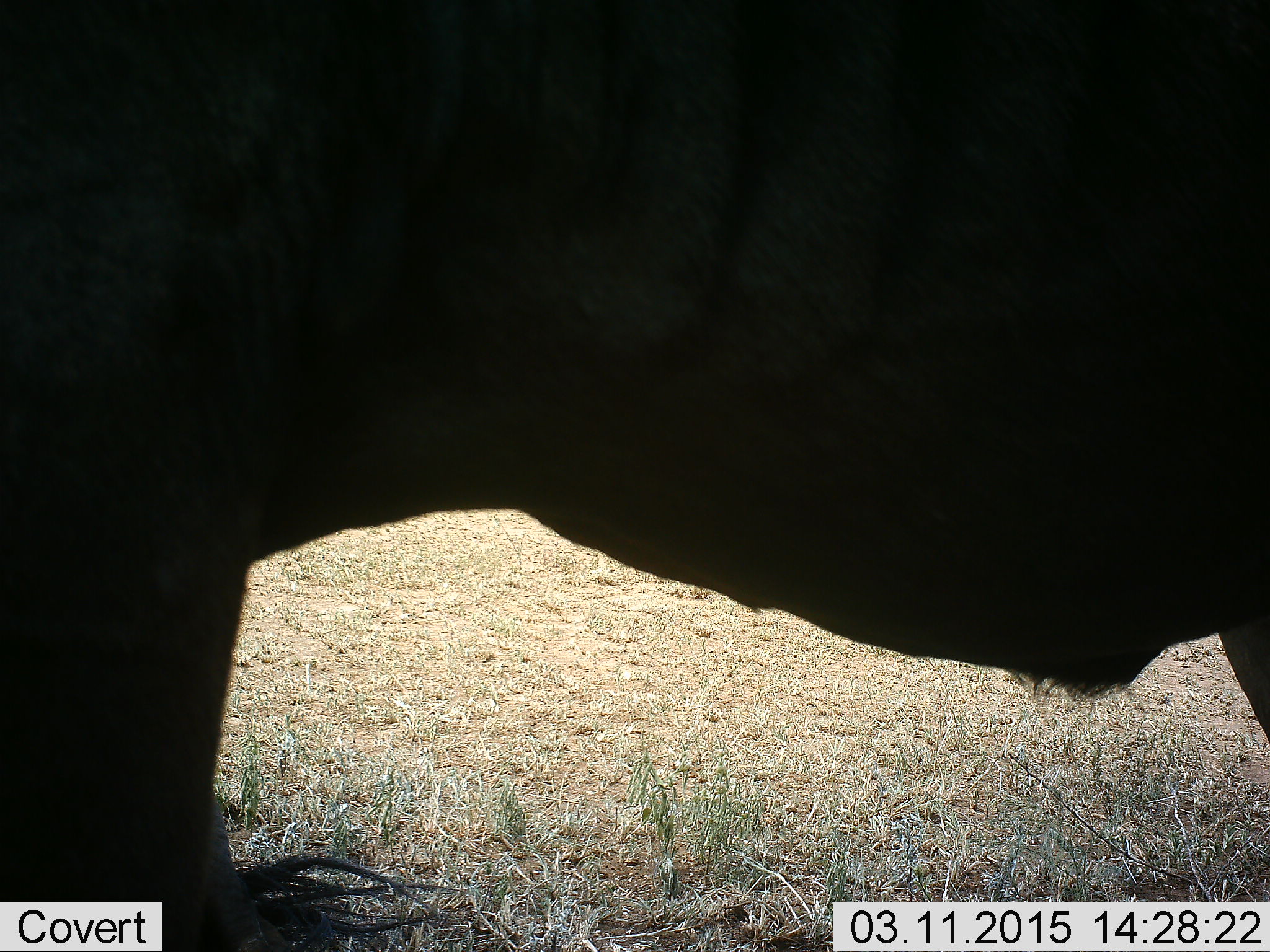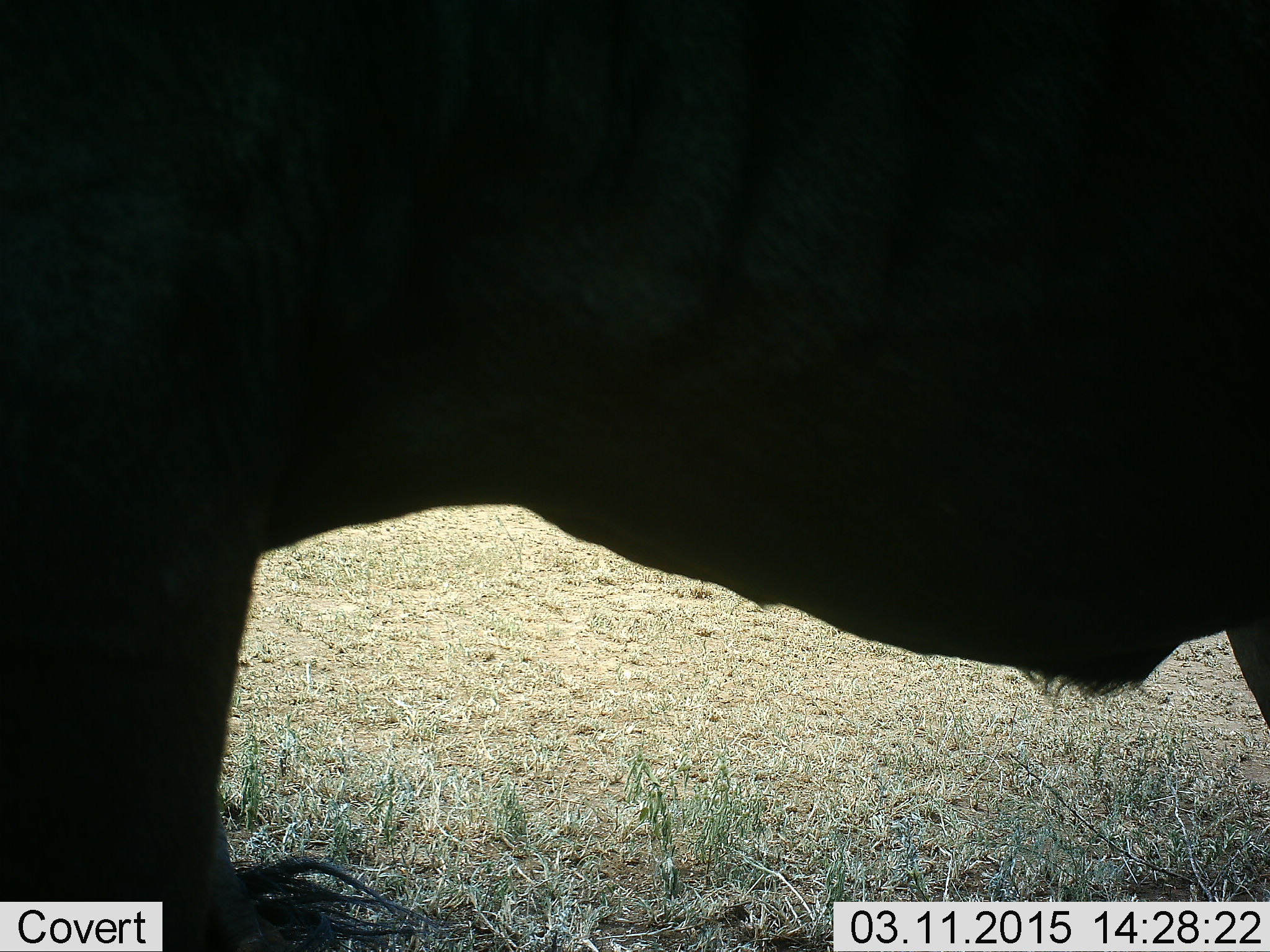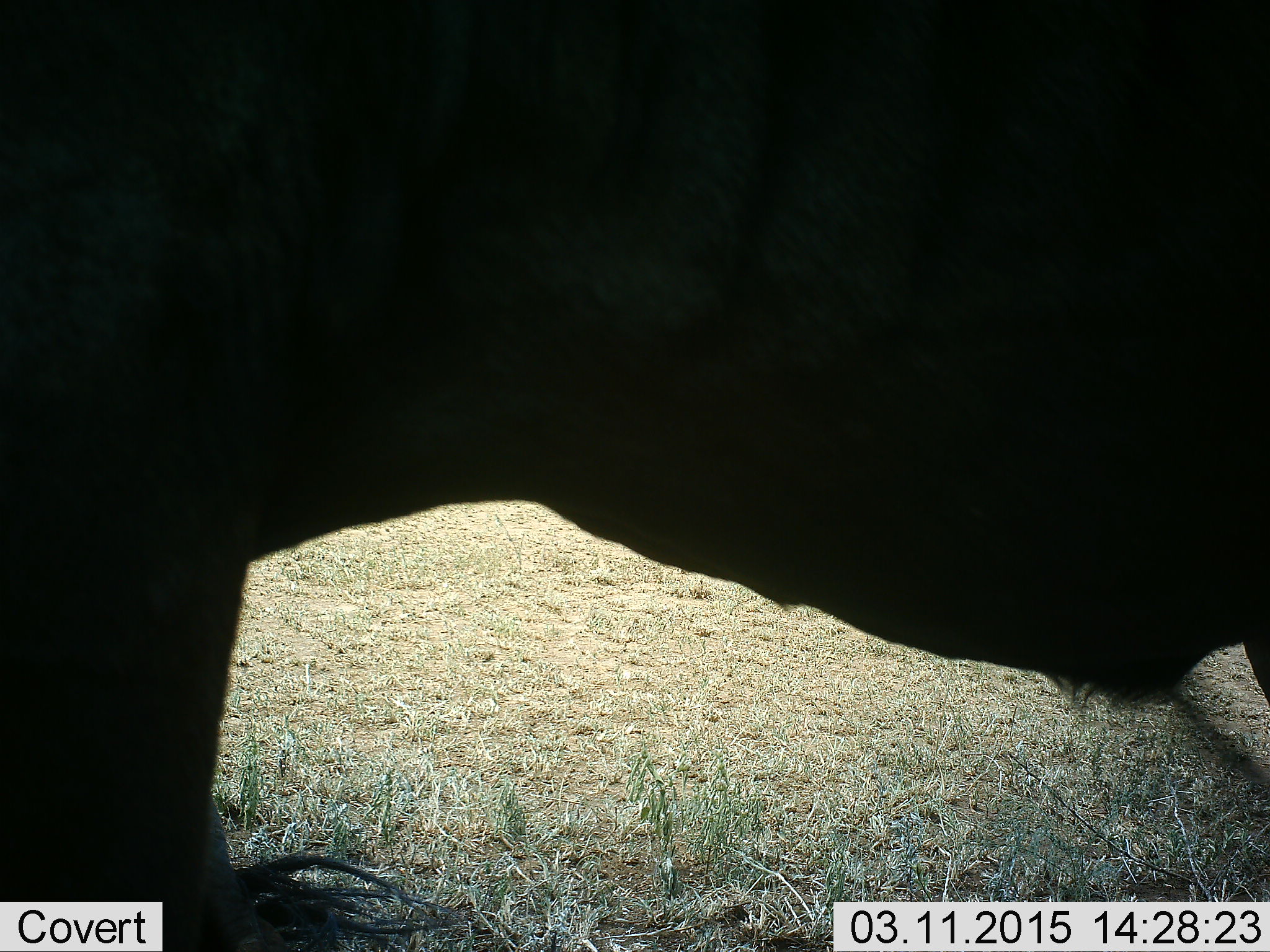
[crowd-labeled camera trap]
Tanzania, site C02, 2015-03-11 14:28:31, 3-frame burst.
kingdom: Animalia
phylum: Chordata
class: Mammalia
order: Artiodactyla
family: Bovidae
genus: Connochaetes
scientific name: Connochaetes taurinus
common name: blue wildebeest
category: wildebeest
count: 1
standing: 100%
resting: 20%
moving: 0%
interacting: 0%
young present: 0%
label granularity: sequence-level